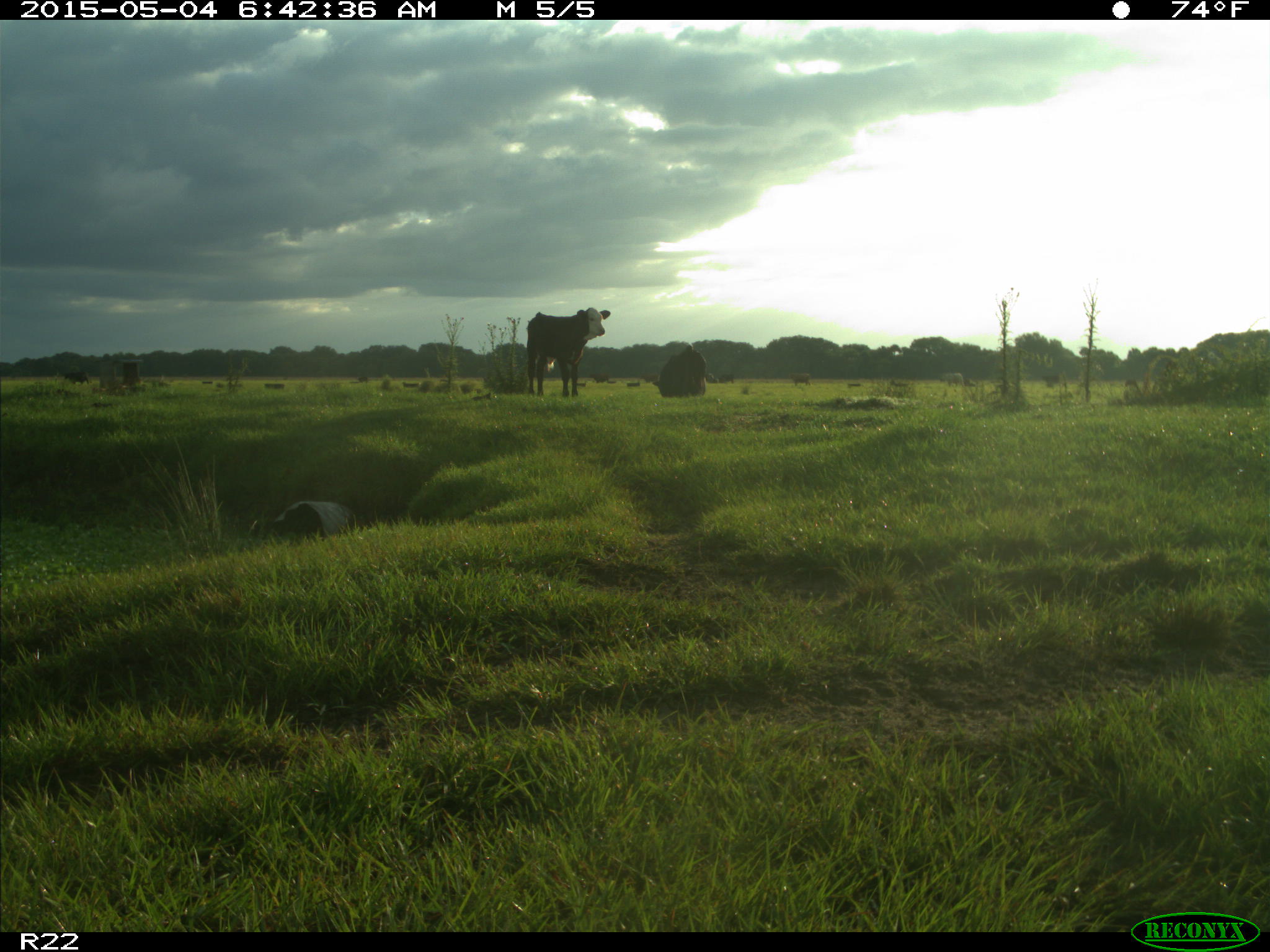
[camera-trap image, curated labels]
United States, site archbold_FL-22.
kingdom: Animalia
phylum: Chordata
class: Mammalia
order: Artiodactyla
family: Bovidae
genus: Bos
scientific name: Bos taurus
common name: domestic cow